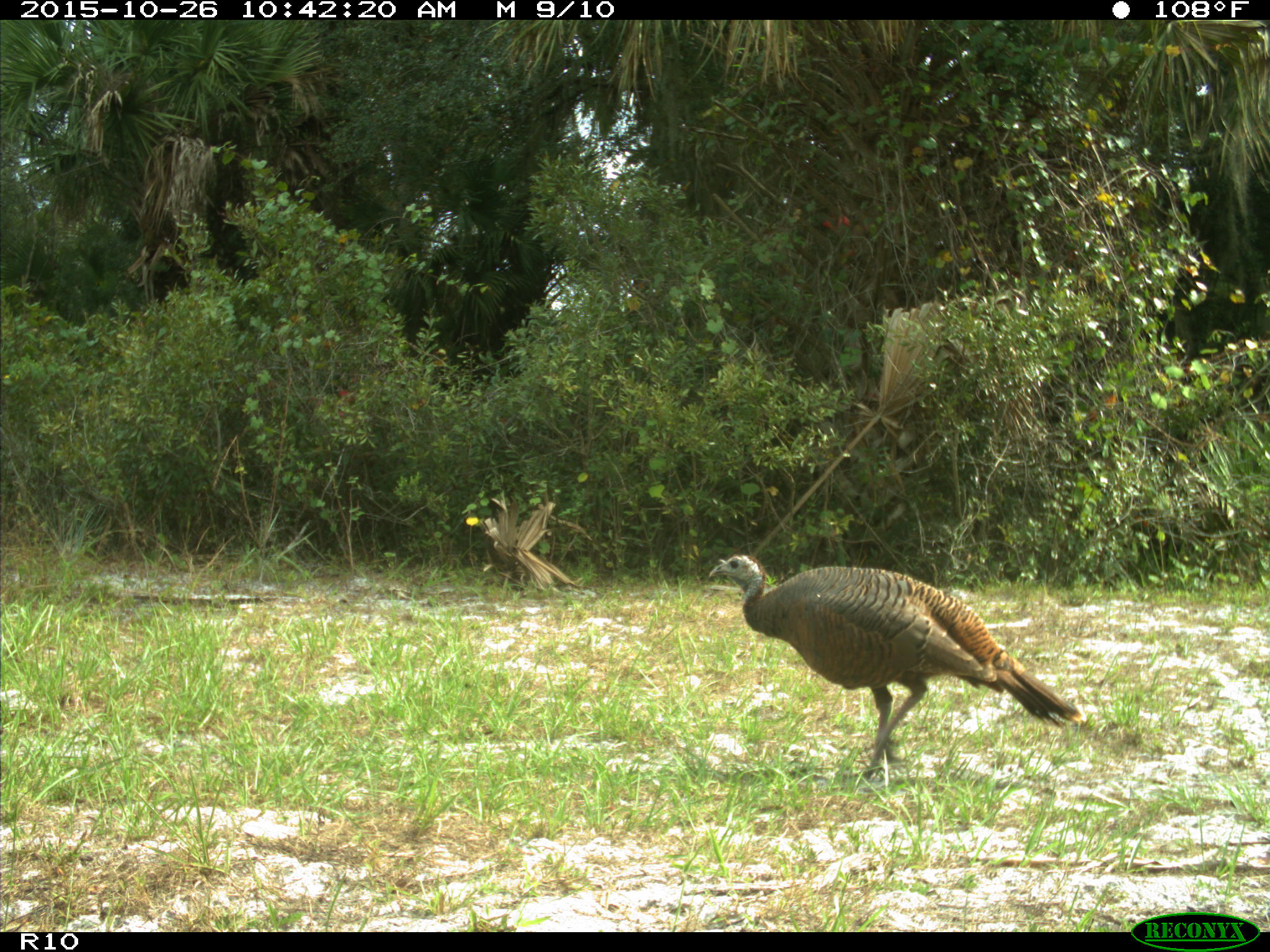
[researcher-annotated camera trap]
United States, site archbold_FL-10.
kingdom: Animalia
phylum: Chordata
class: Aves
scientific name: Aves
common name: birds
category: unidentified bird